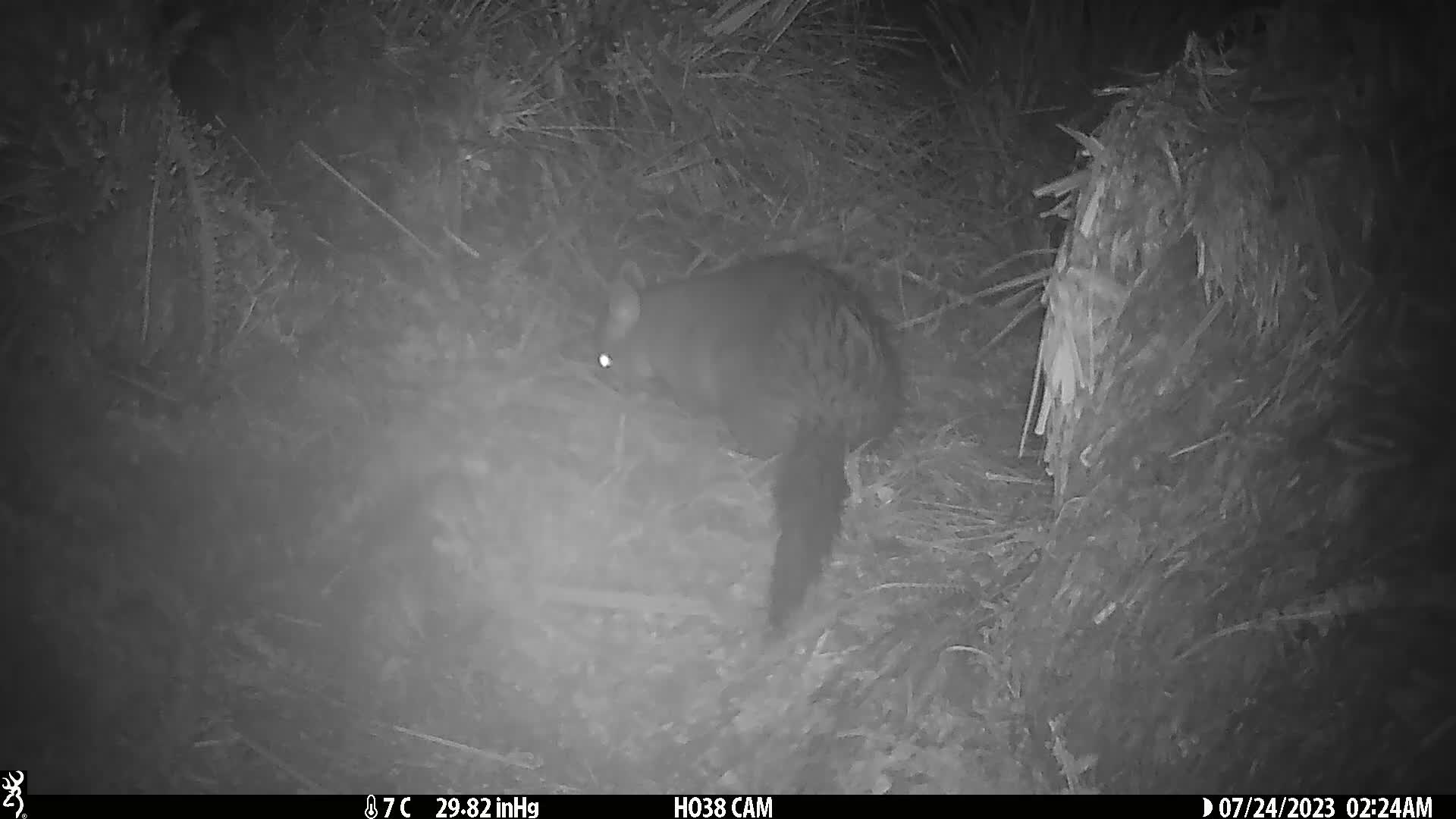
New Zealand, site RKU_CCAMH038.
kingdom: Animalia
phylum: Chordata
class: Mammalia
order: Diprotodontia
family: Phalangeridae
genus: Trichosurus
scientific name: Trichosurus vulpecula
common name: common brushtail possum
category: possum